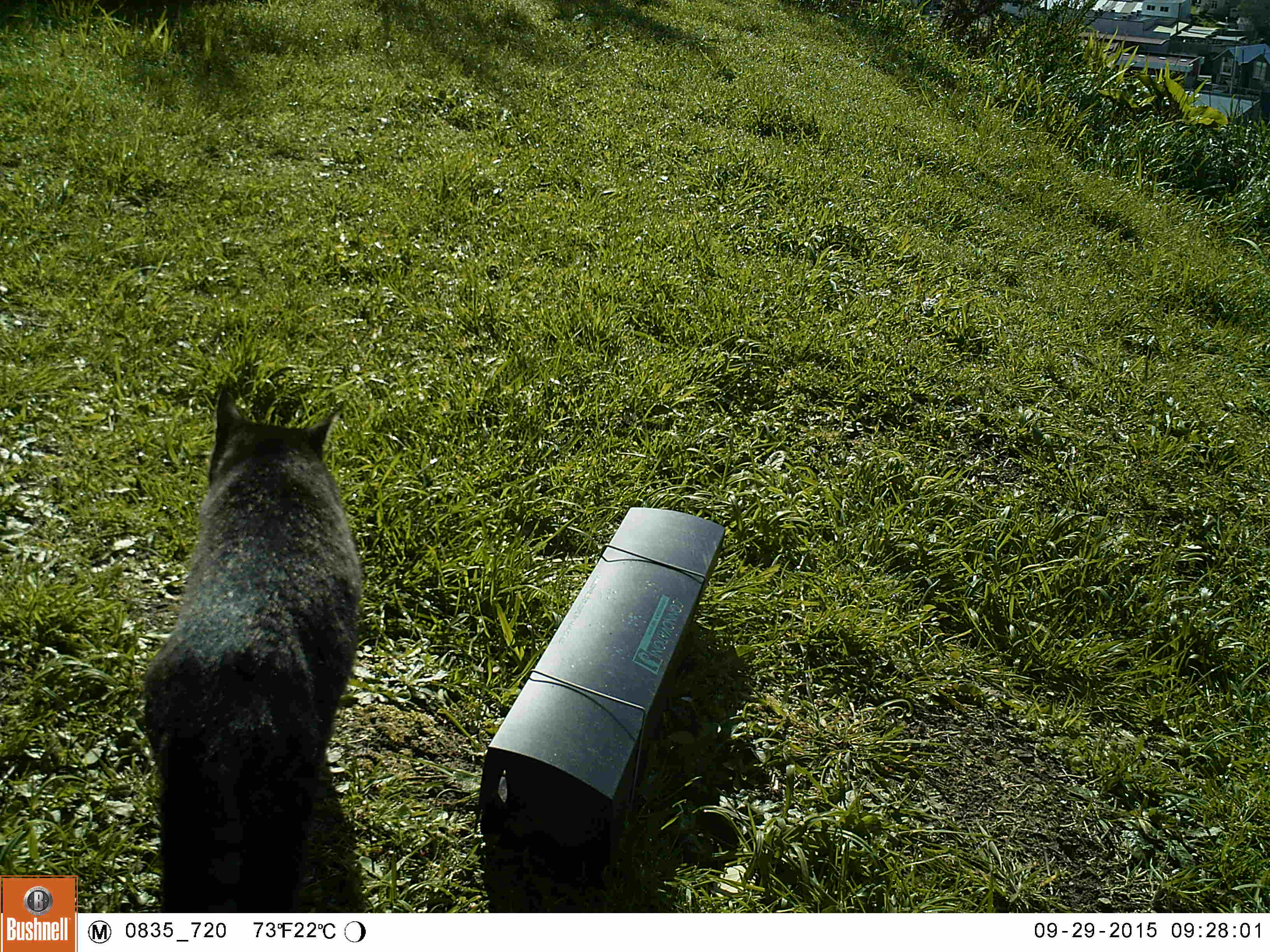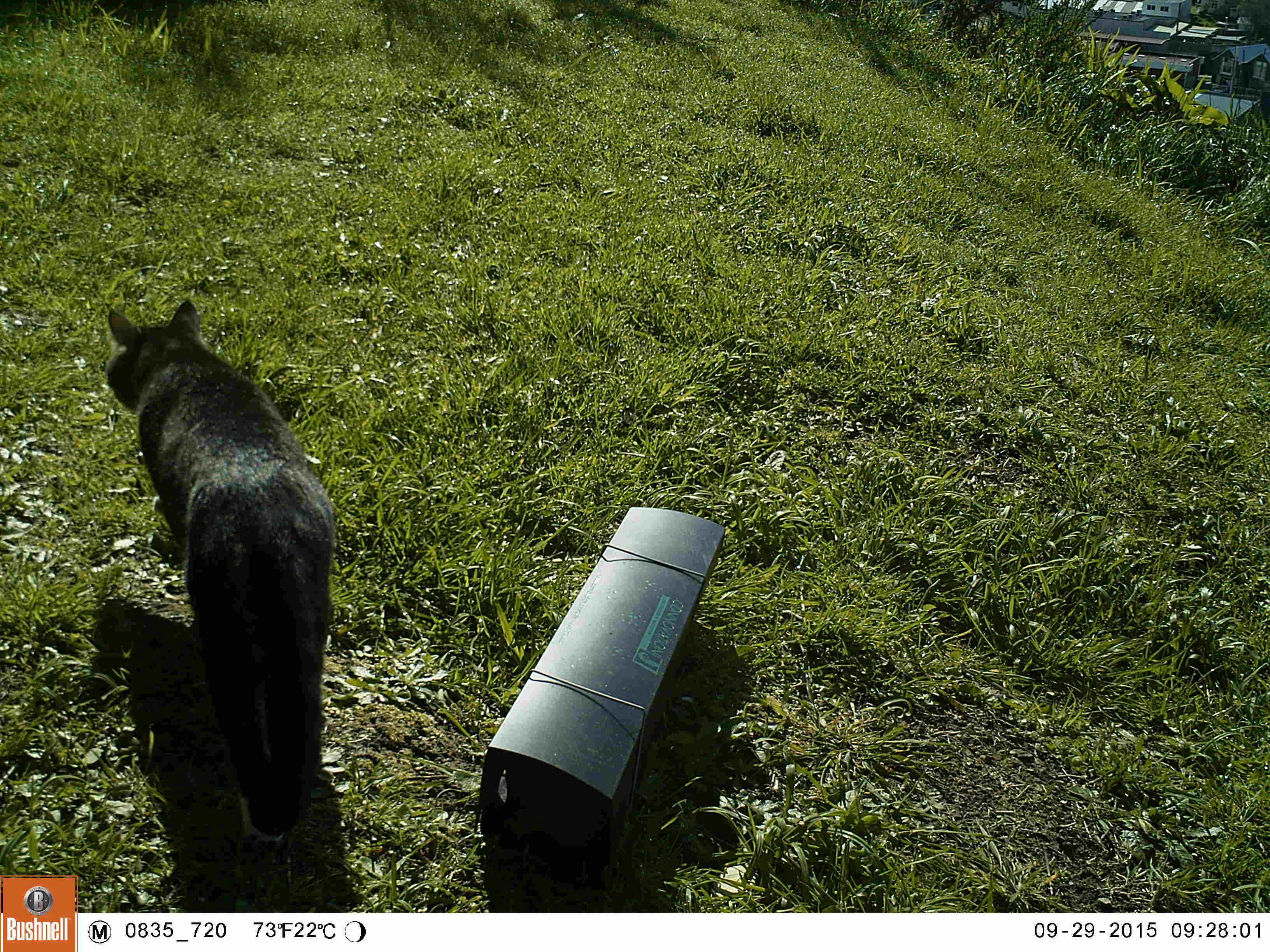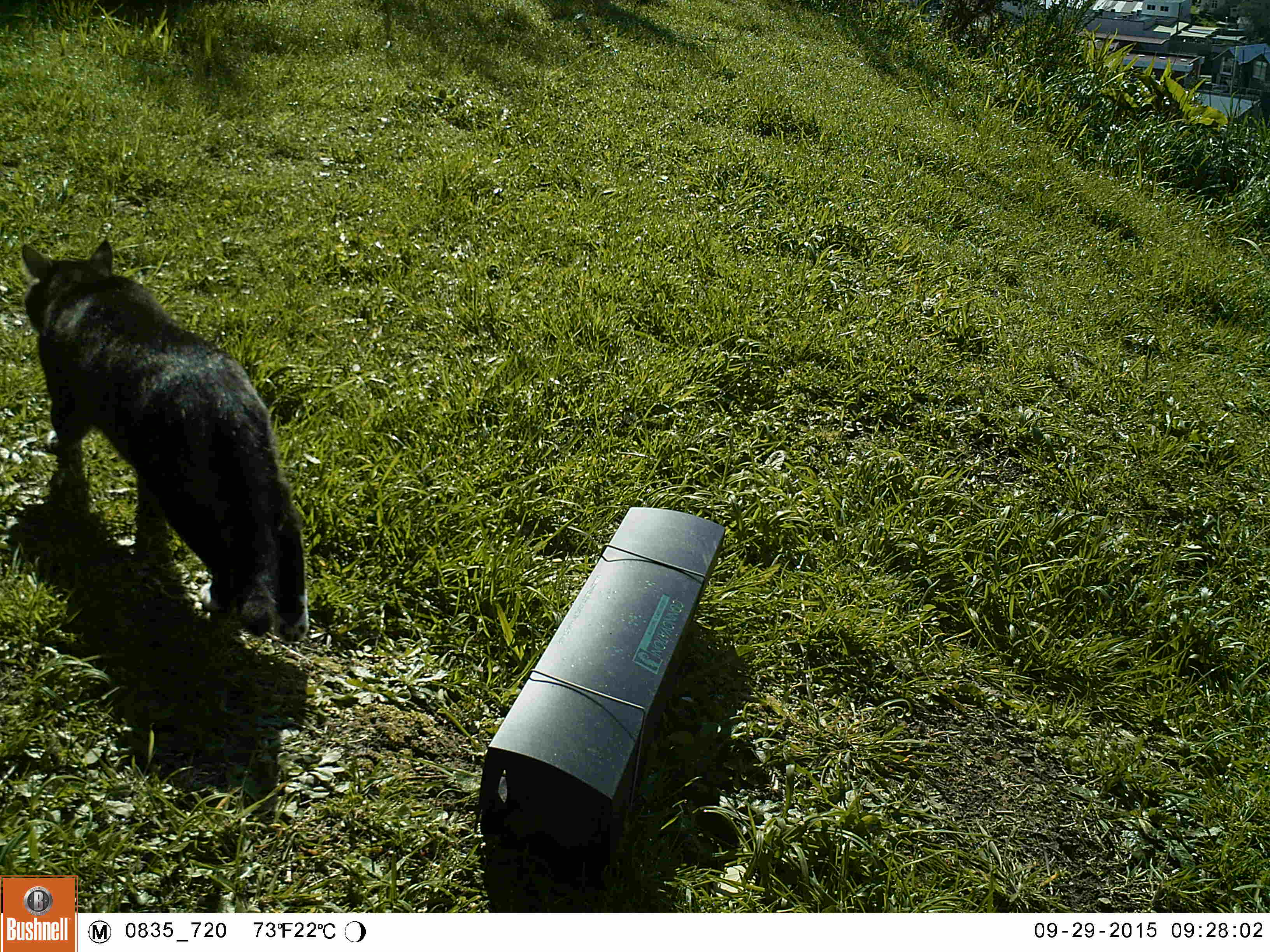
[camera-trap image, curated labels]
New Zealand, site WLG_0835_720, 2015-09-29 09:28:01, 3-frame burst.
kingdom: Animalia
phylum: Chordata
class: Mammalia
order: Carnivora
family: Felidae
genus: Felis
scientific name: Felis catus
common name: domestic cat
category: cat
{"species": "cat (domestic cat) (Felis catus)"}